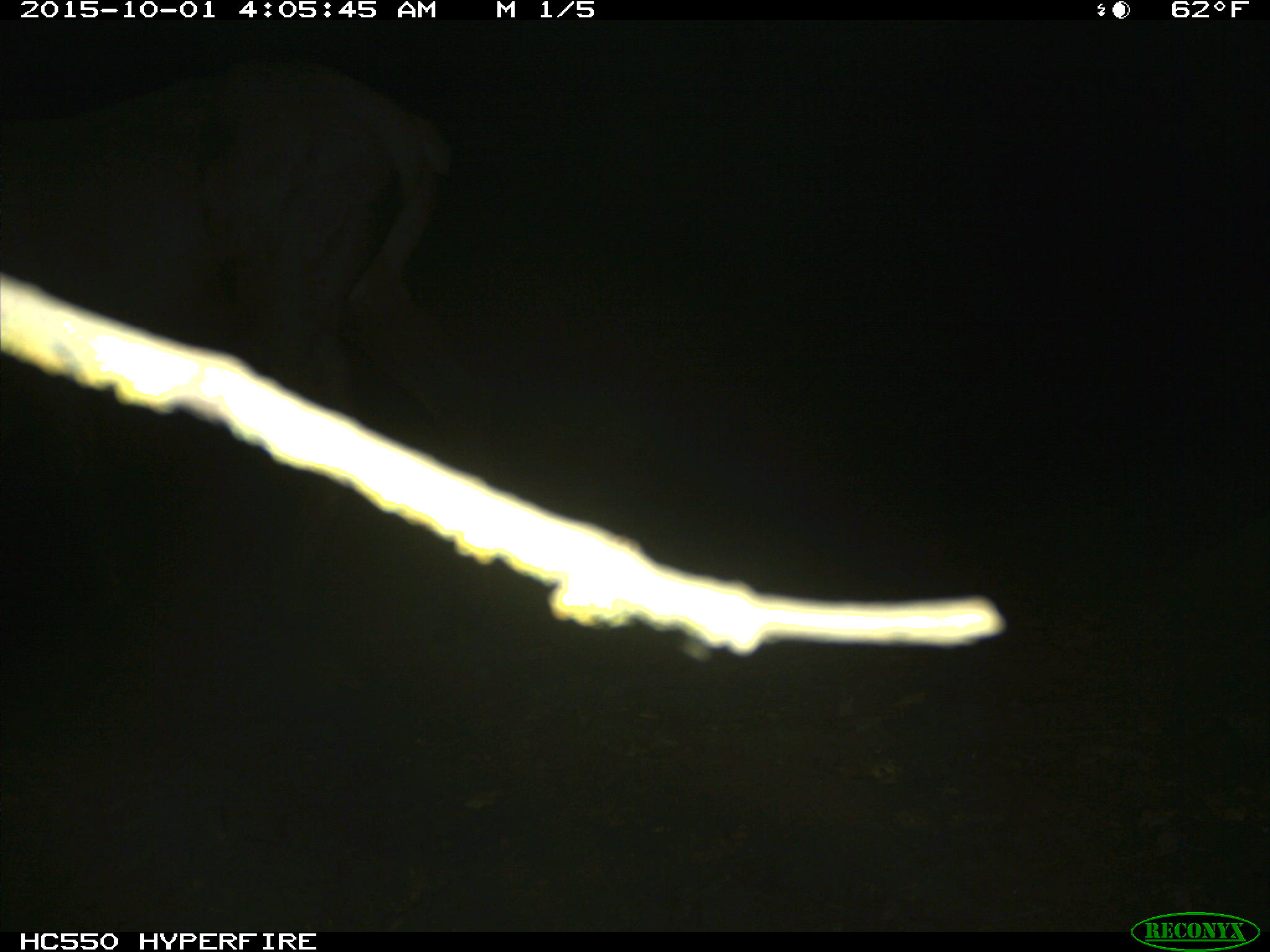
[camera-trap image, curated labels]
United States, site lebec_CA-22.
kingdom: Animalia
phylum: Chordata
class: Mammalia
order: Artiodactyla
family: Cervidae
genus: Cervus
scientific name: Cervus canadensis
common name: elk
Cervus canadensis (elk).